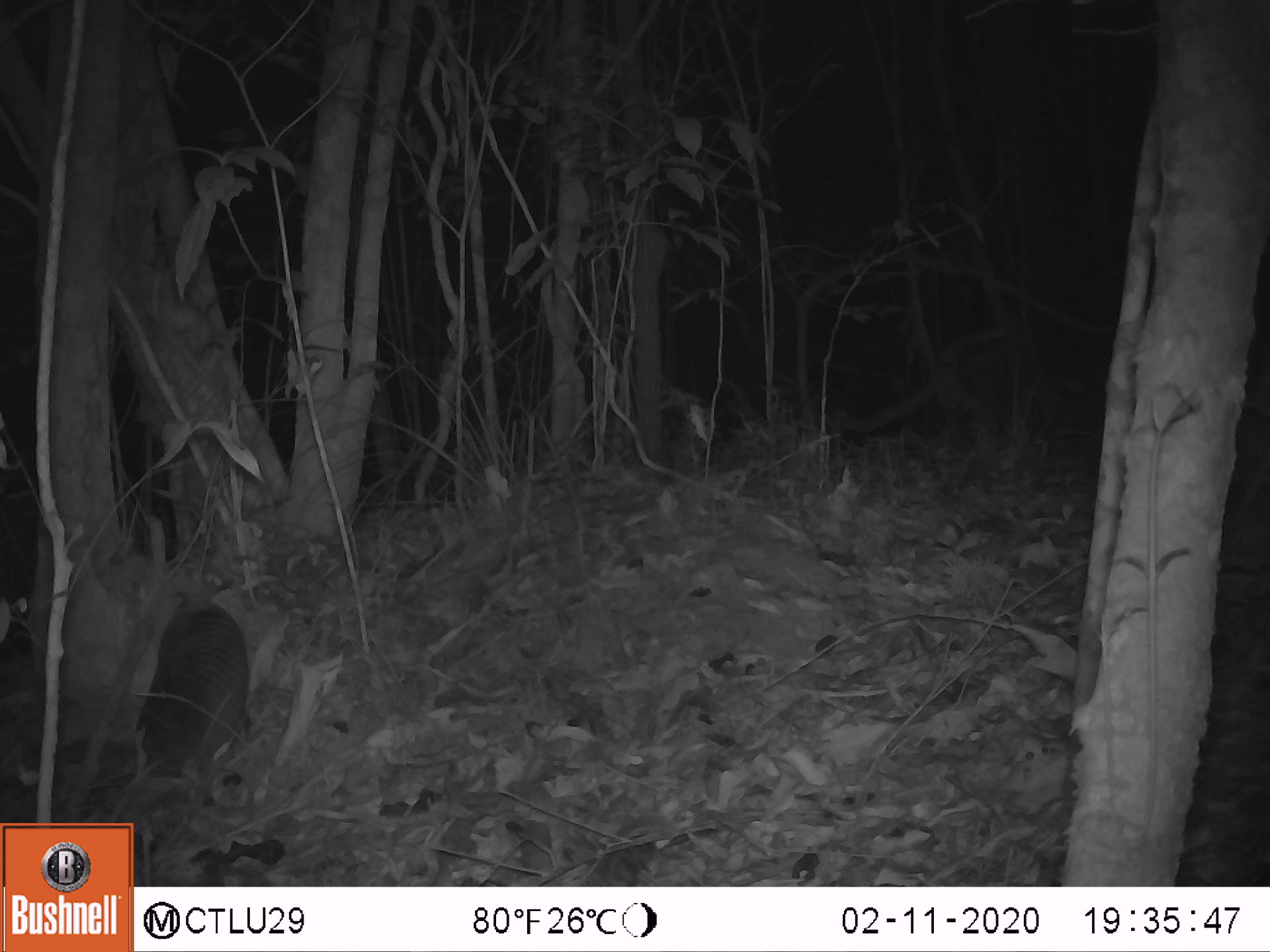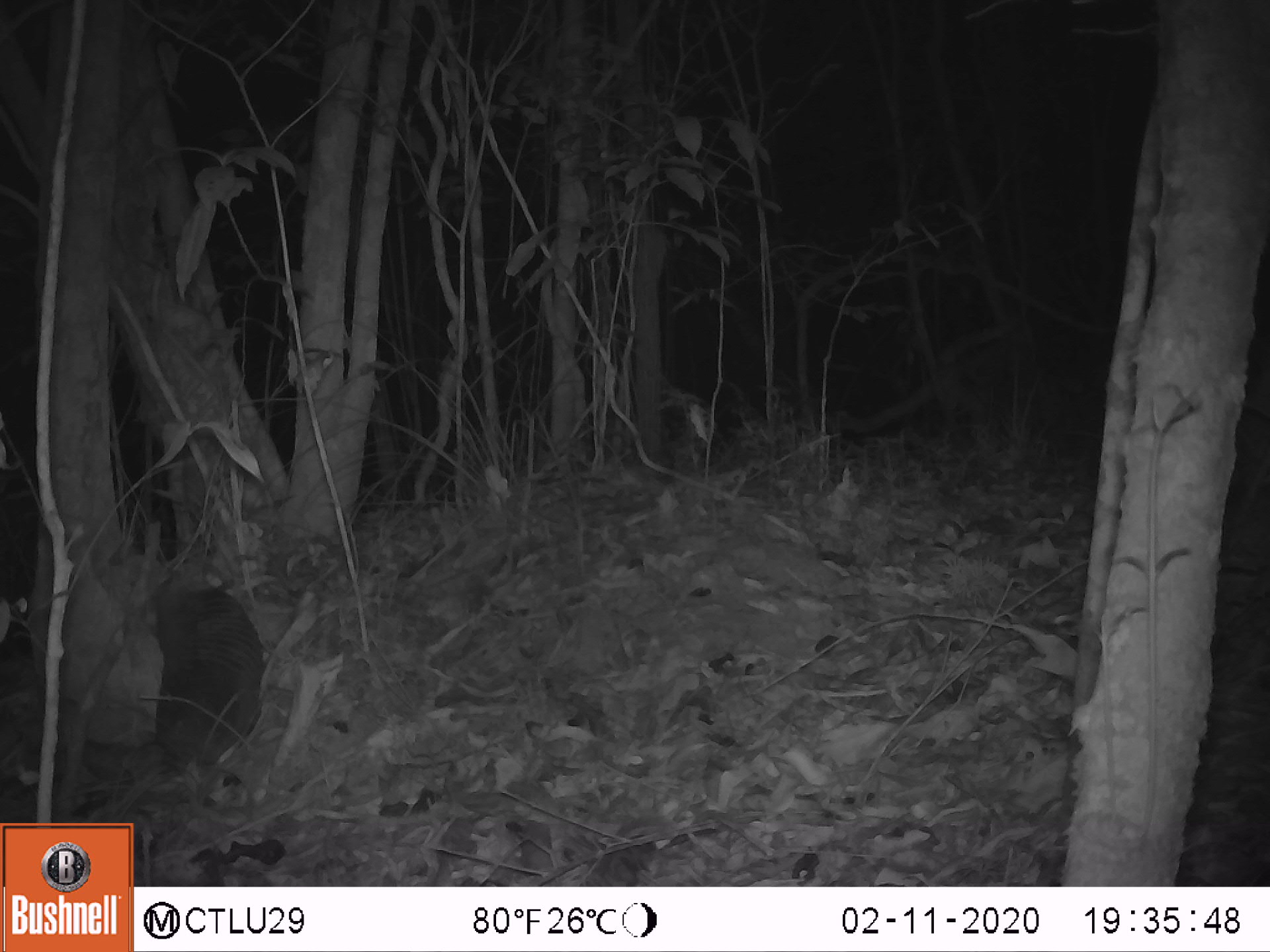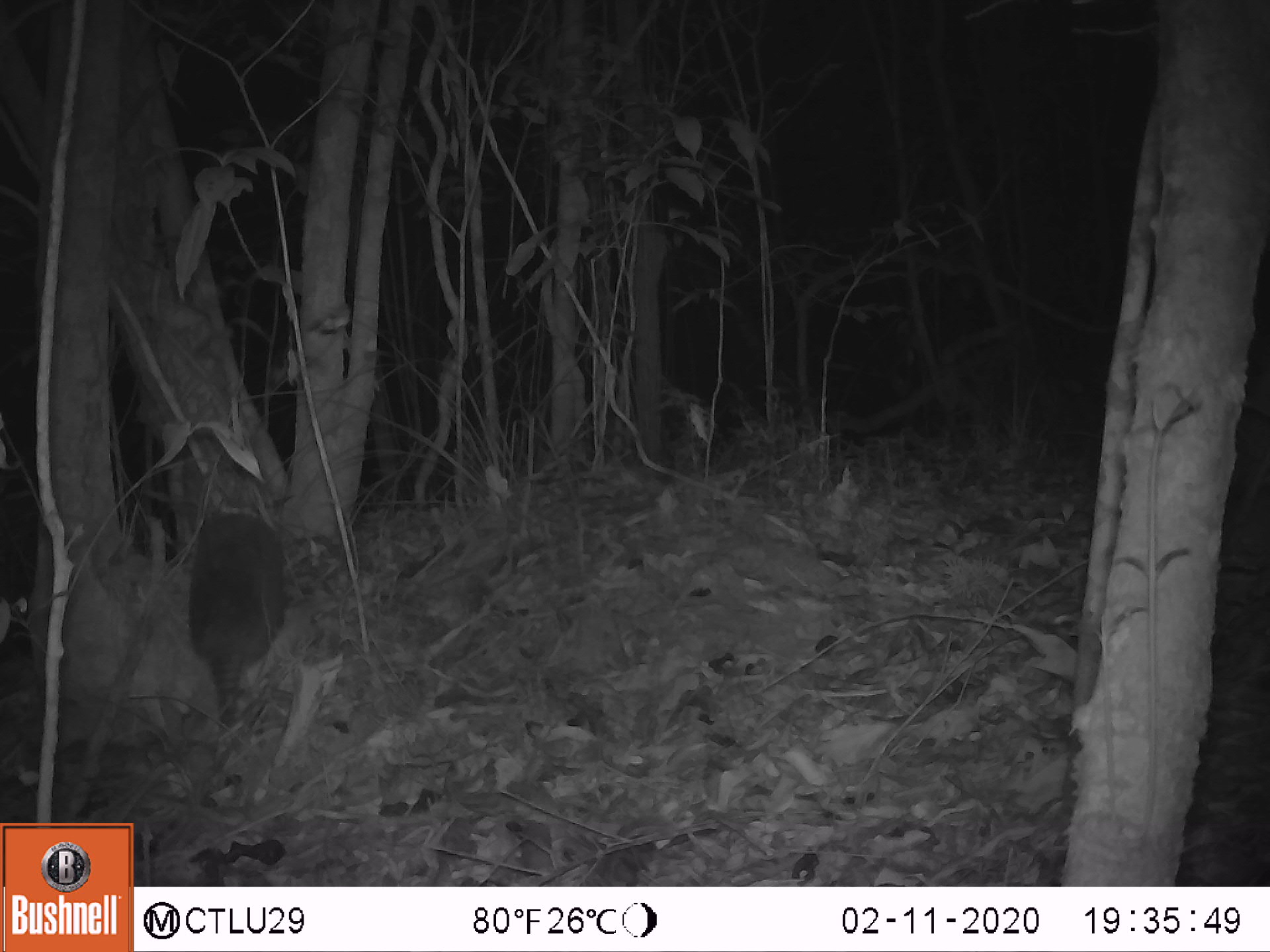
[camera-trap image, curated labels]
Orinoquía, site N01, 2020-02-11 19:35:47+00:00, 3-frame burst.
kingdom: Animalia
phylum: Chordata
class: Mammalia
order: Rodentia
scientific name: Rodentia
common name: rodent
Rodent (Rodentia).